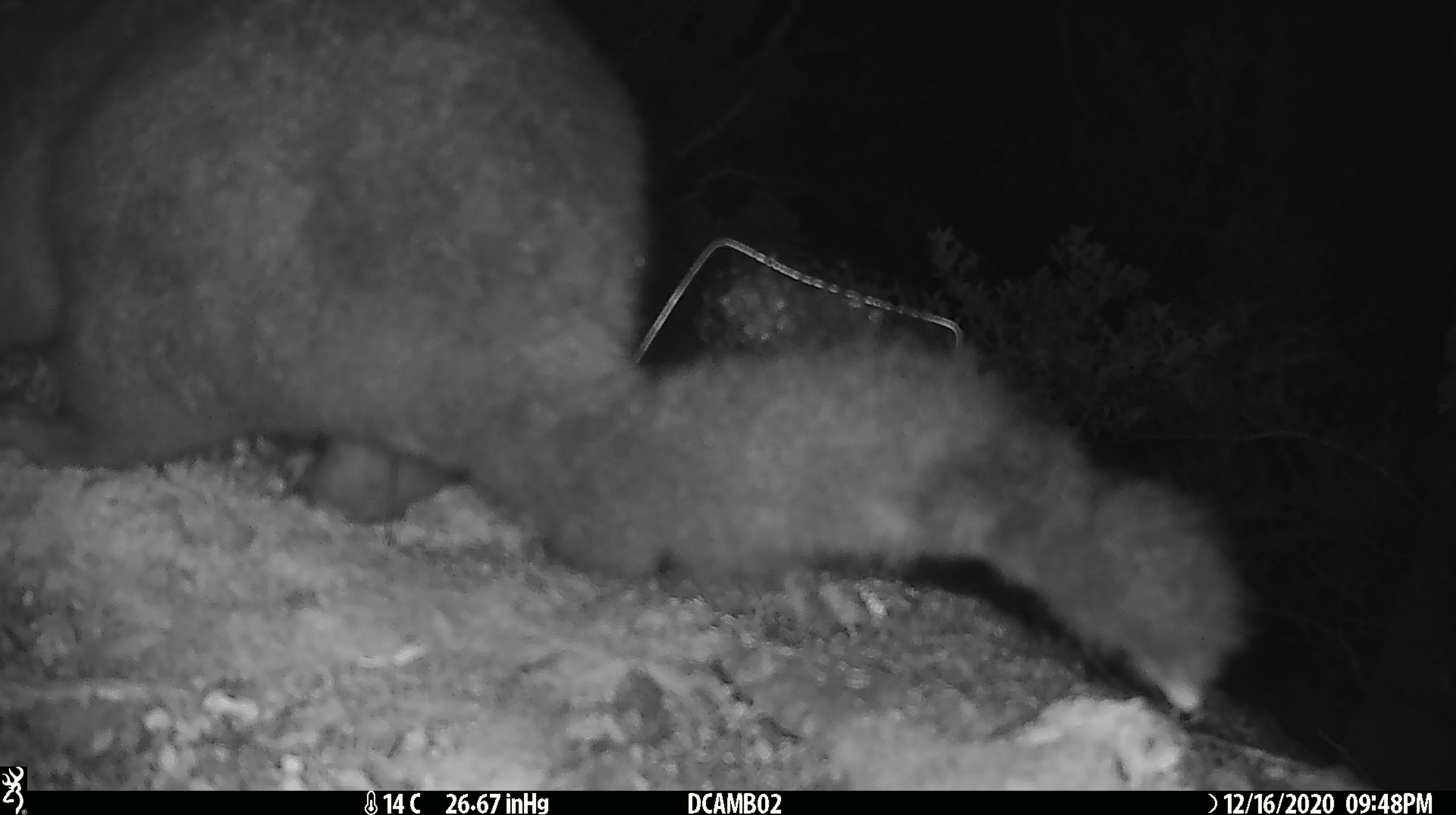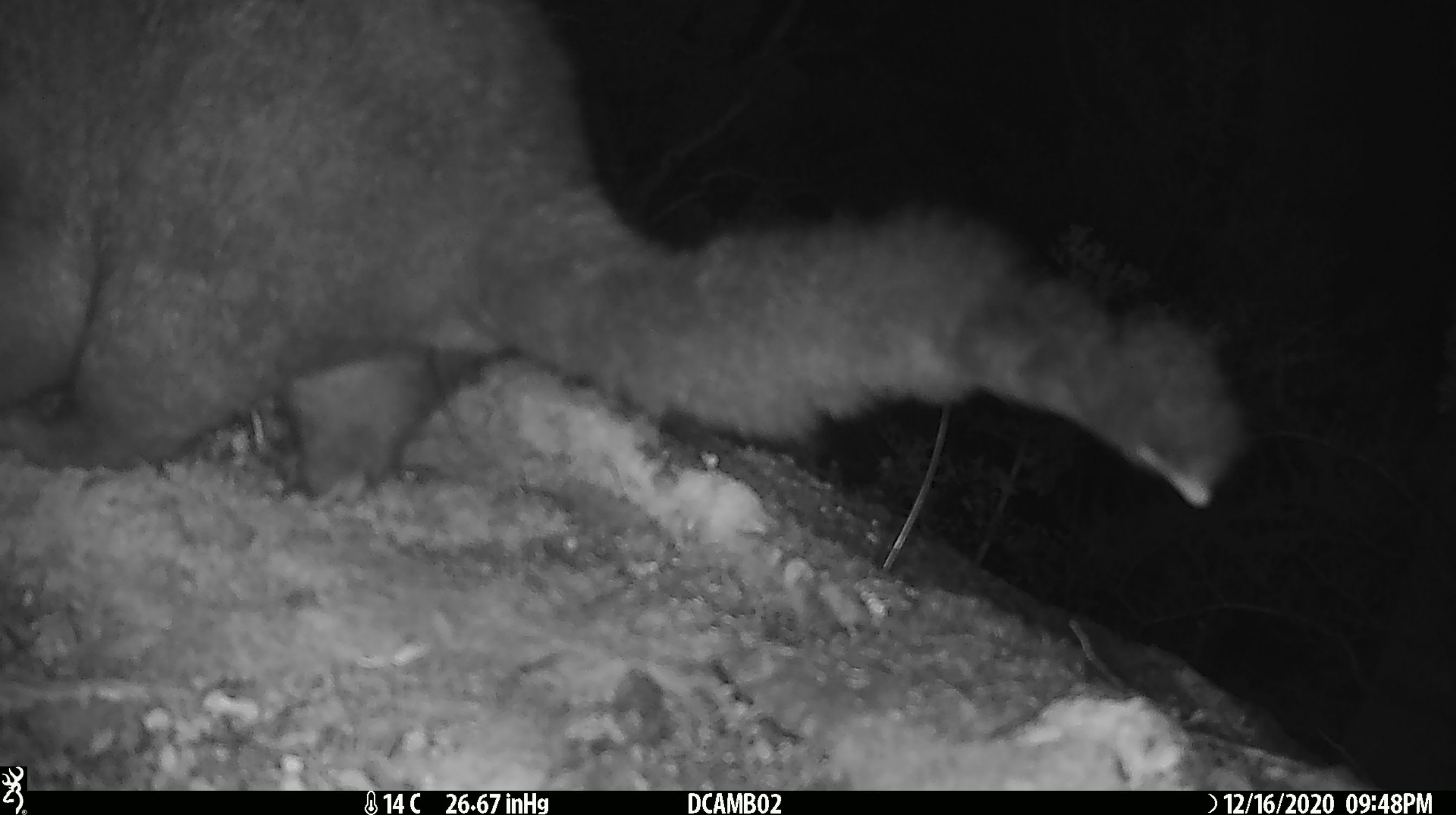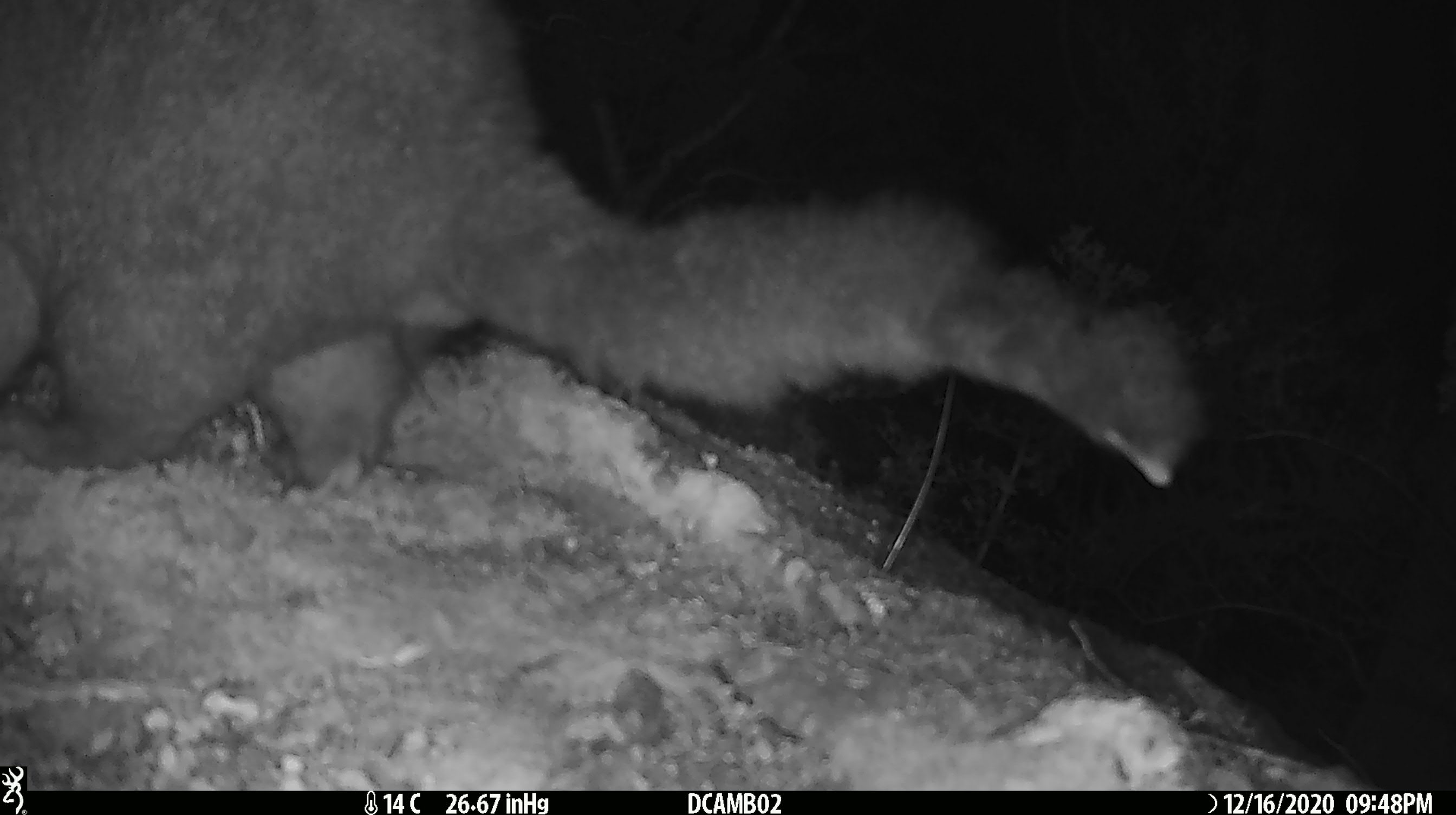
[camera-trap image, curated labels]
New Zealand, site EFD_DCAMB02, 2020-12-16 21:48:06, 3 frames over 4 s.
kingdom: Animalia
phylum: Chordata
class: Mammalia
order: Diprotodontia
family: Phalangeridae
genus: Trichosurus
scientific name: Trichosurus vulpecula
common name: common brushtail possum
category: possum